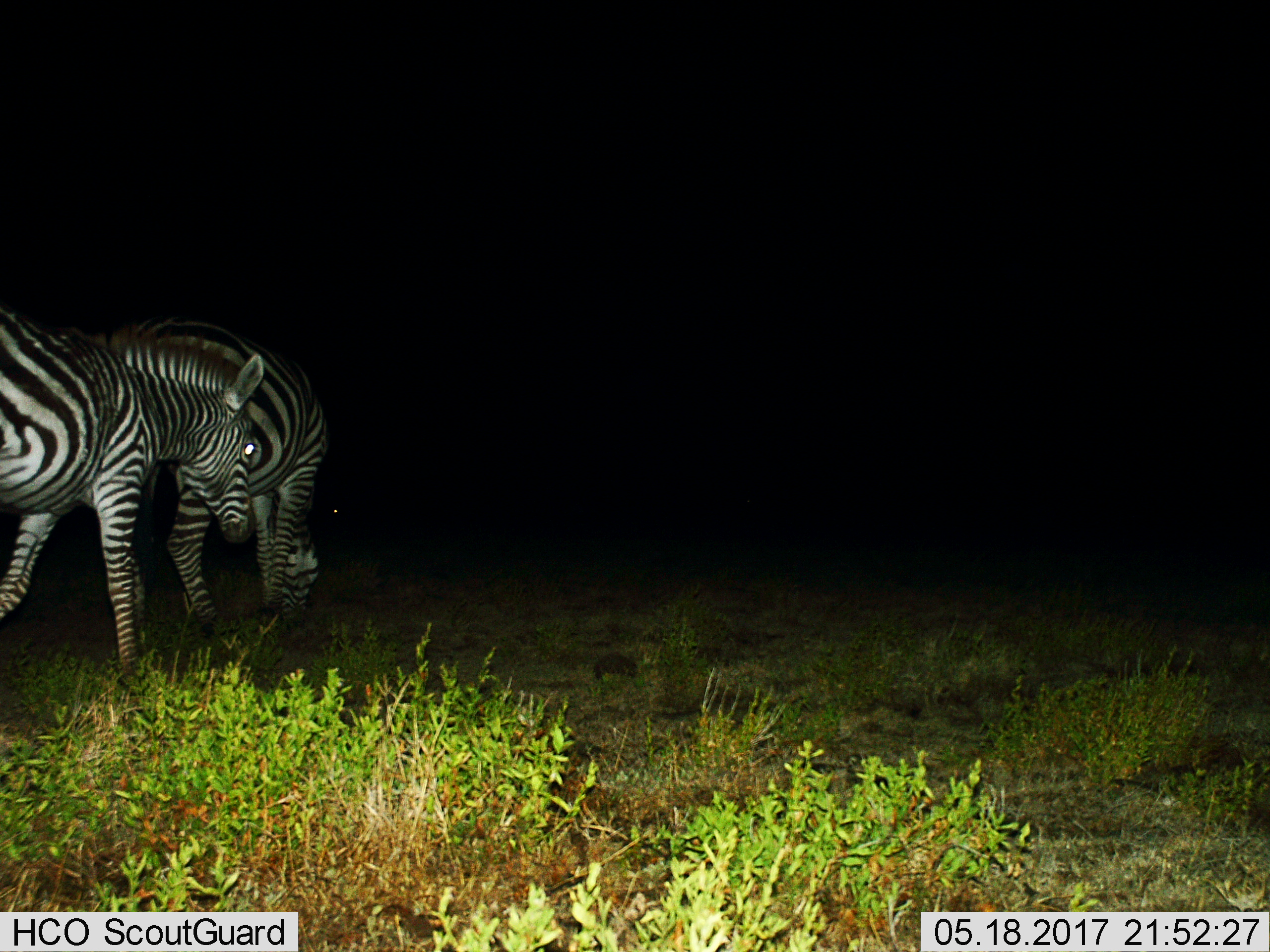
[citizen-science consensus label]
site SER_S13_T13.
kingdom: Animalia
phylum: Chordata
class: Mammalia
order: Perissodactyla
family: Equidae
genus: Equus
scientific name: Equus quagga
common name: plains zebra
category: zebraplains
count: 2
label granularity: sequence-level